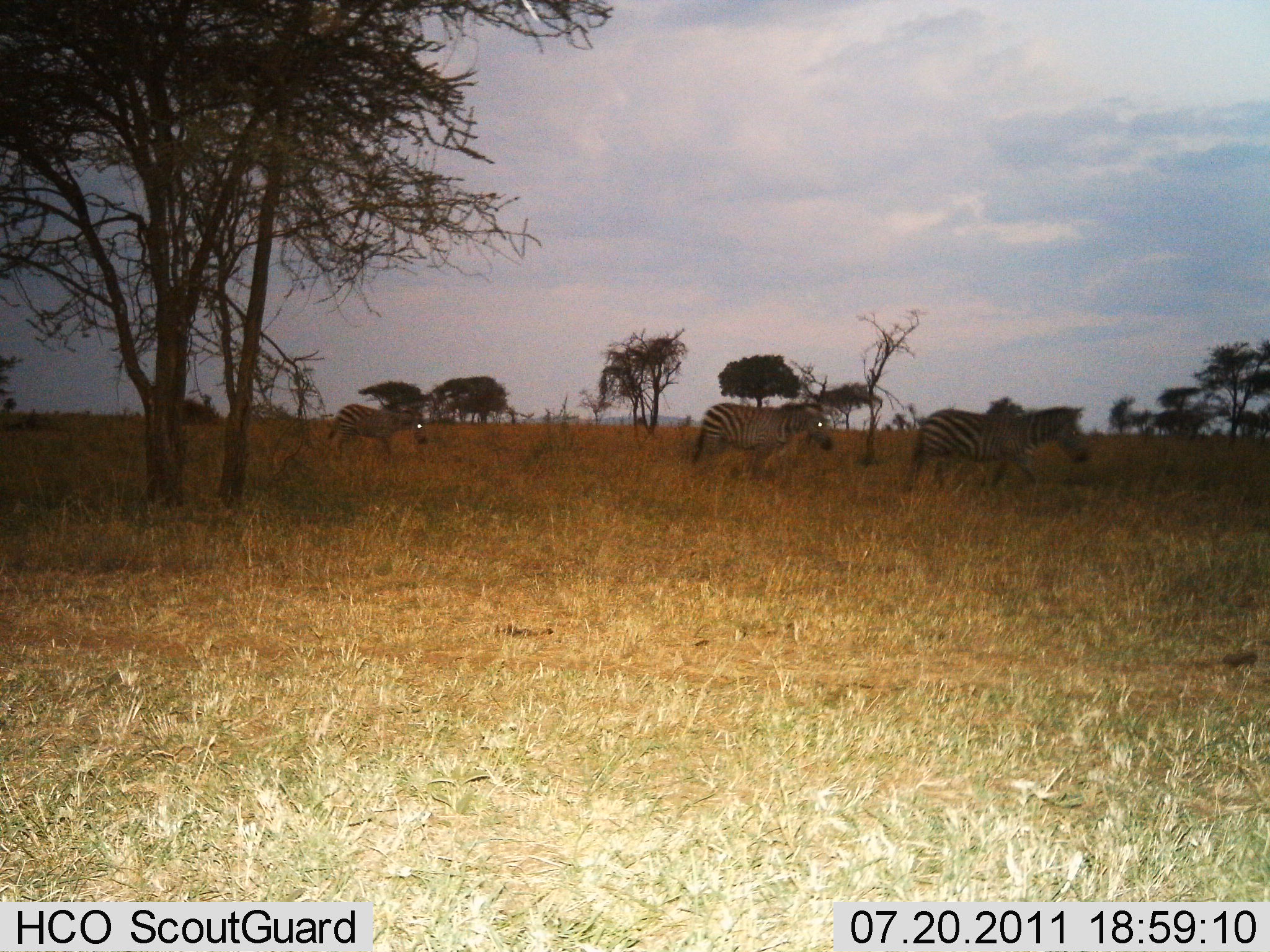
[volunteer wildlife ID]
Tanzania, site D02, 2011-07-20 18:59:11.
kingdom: Animalia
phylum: Chordata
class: Mammalia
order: Perissodactyla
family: Equidae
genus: Equus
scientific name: Equus quagga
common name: plains zebra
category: zebra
Zebra (plains zebra) (Equus quagga), count 3. Behavior (volunteer vote fractions): standing 0%, resting 0%, moving 100%, interacting 0%. Young present (vote fraction): 7%. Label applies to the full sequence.